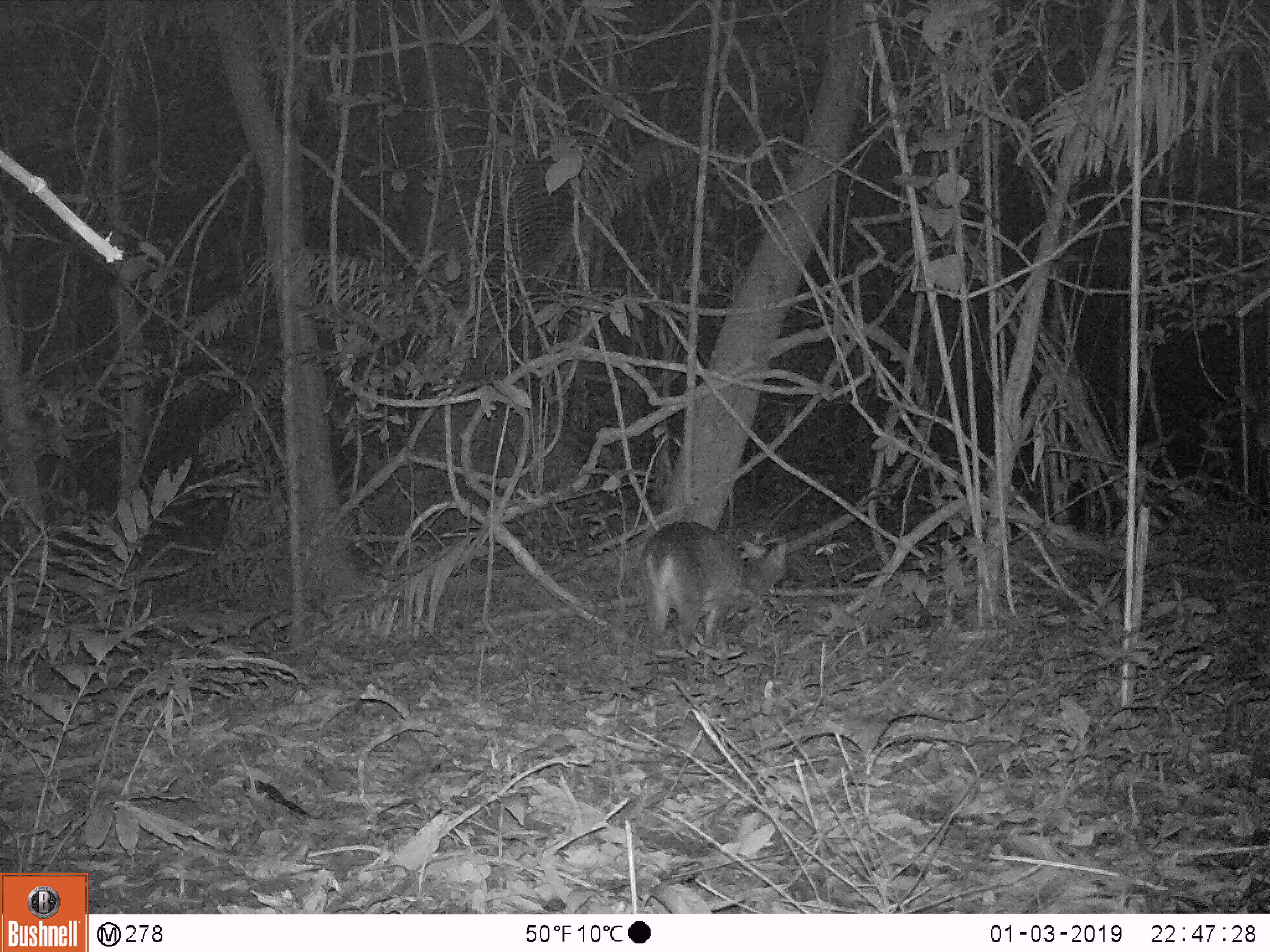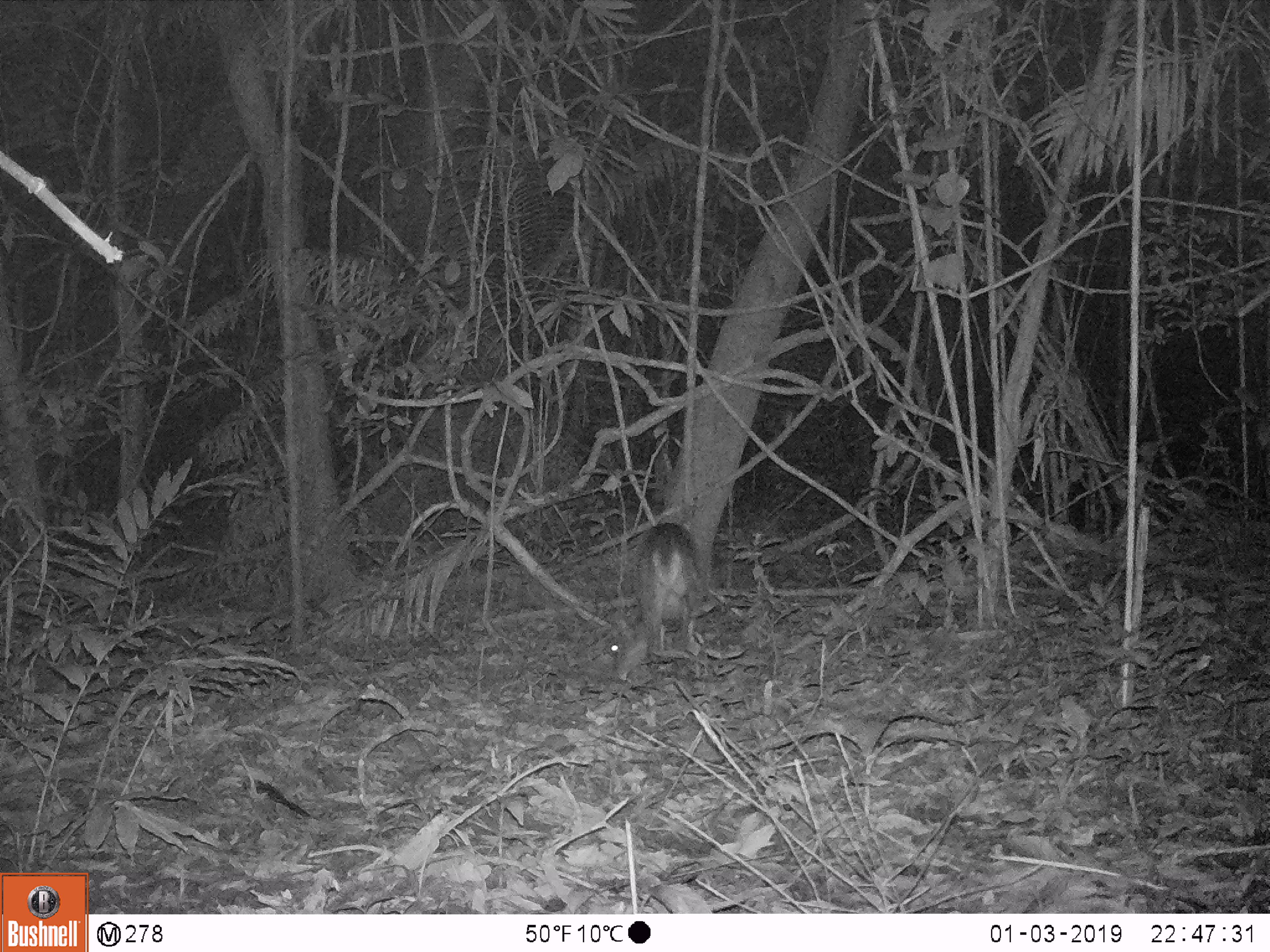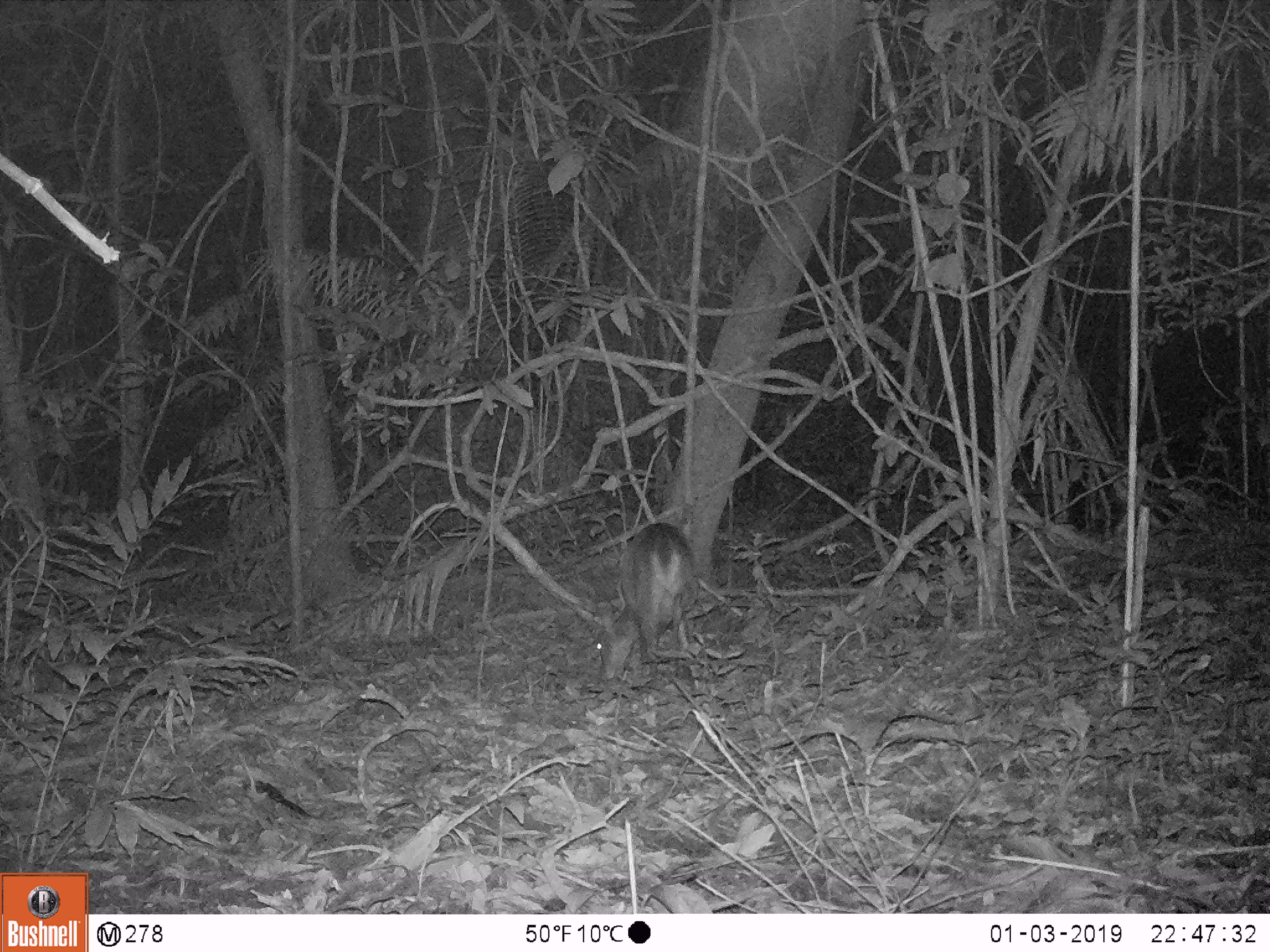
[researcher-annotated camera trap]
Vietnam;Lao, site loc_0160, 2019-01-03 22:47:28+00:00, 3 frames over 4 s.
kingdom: Animalia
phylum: Chordata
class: Mammalia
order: Artiodactyla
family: Cervidae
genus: Muntiacus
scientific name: Muntiacus vuquangensis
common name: large-antlered muntjac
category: large antlered muntjac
Large antlered muntjac (large-antlered muntjac) (Muntiacus vuquangensis). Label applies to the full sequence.